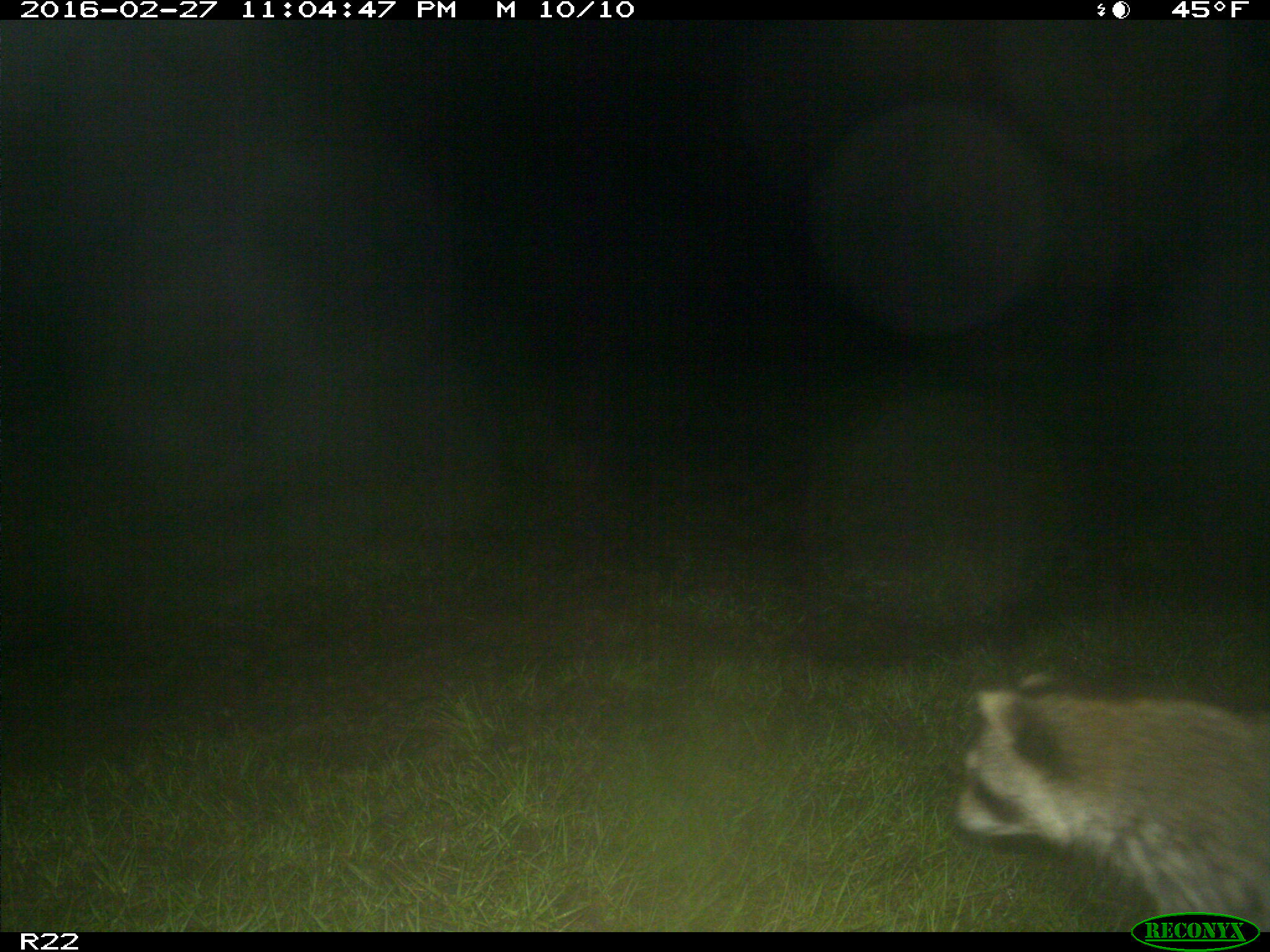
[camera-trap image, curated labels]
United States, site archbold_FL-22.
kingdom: Animalia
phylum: Chordata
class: Mammalia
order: Carnivora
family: Procyonidae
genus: Procyon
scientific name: Procyon lotor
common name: common raccoon